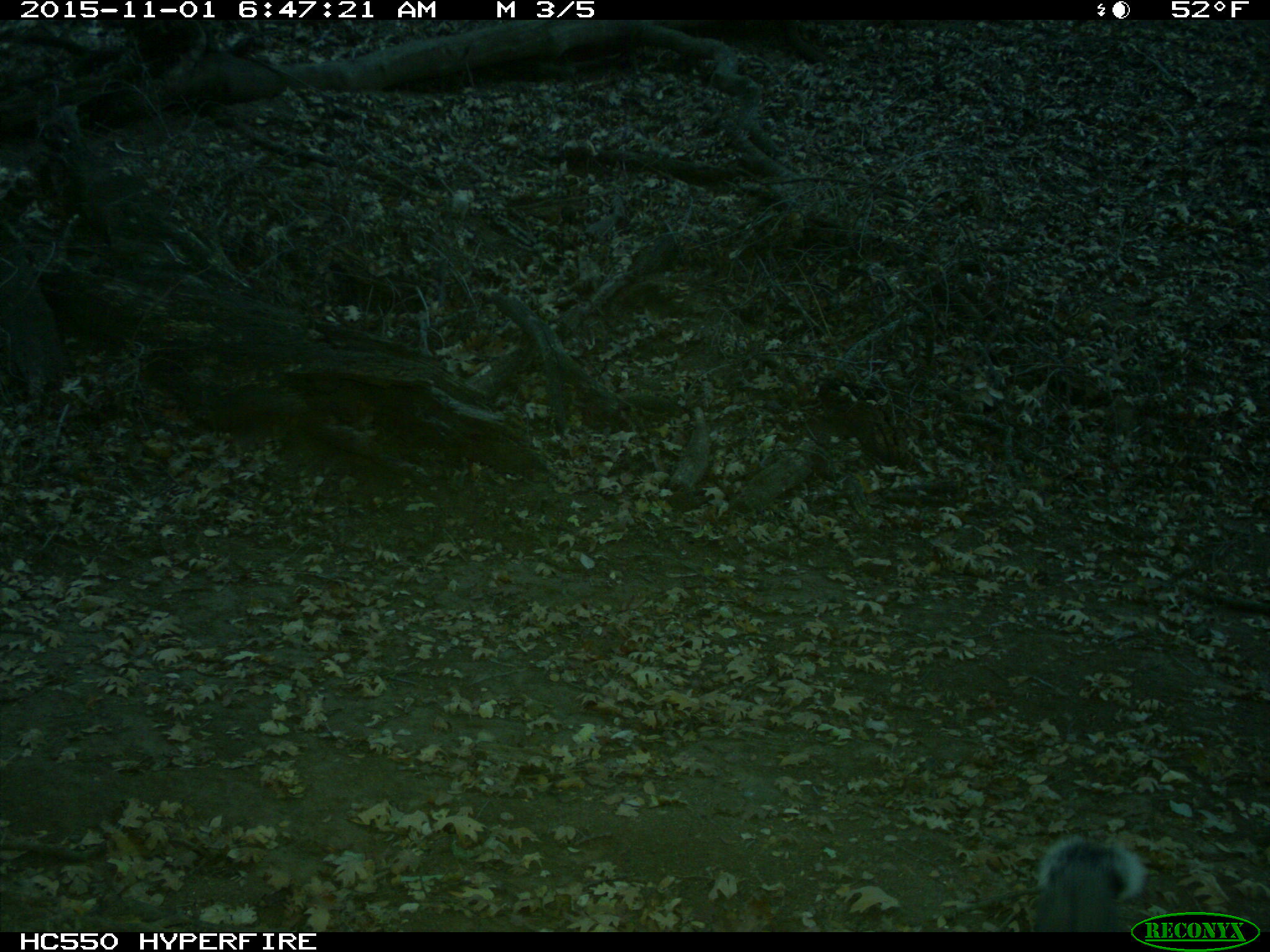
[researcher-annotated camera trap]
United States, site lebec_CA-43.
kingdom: Animalia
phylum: Chordata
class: Mammalia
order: Rodentia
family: Sciuridae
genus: Sciurus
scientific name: Sciurus carolinensis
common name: eastern gray squirrel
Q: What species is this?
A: Sciurus carolinensis (eastern gray squirrel).